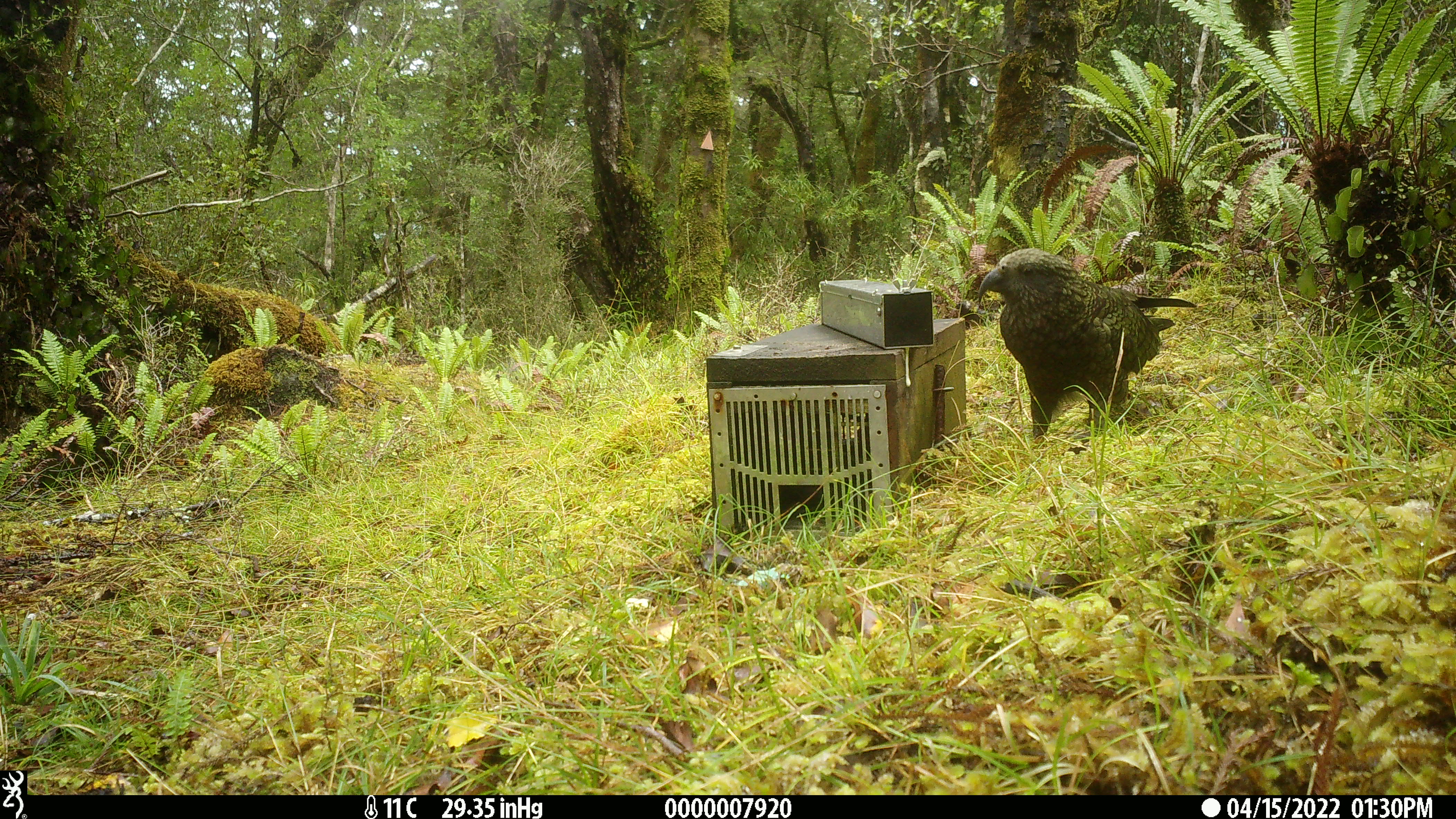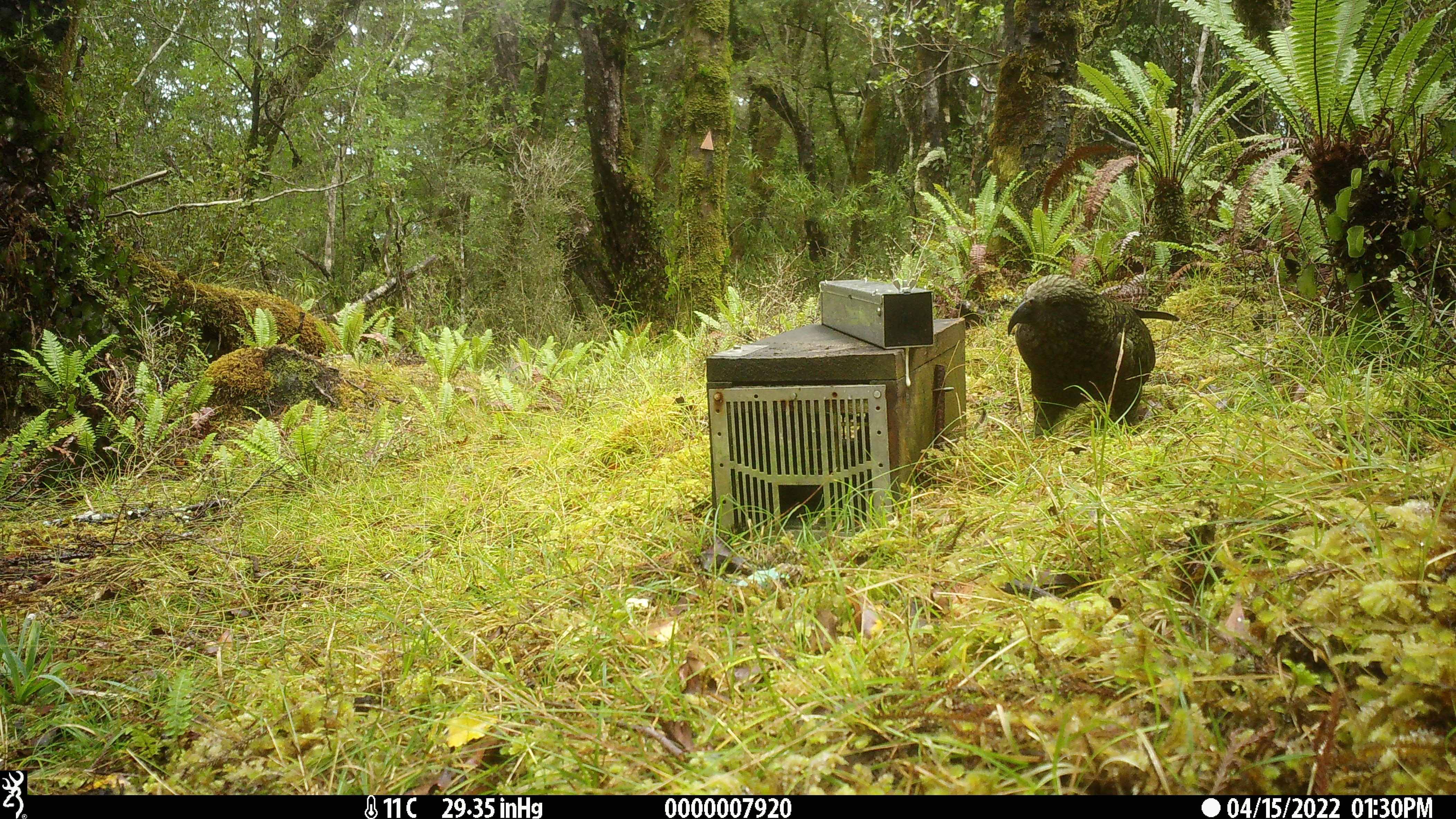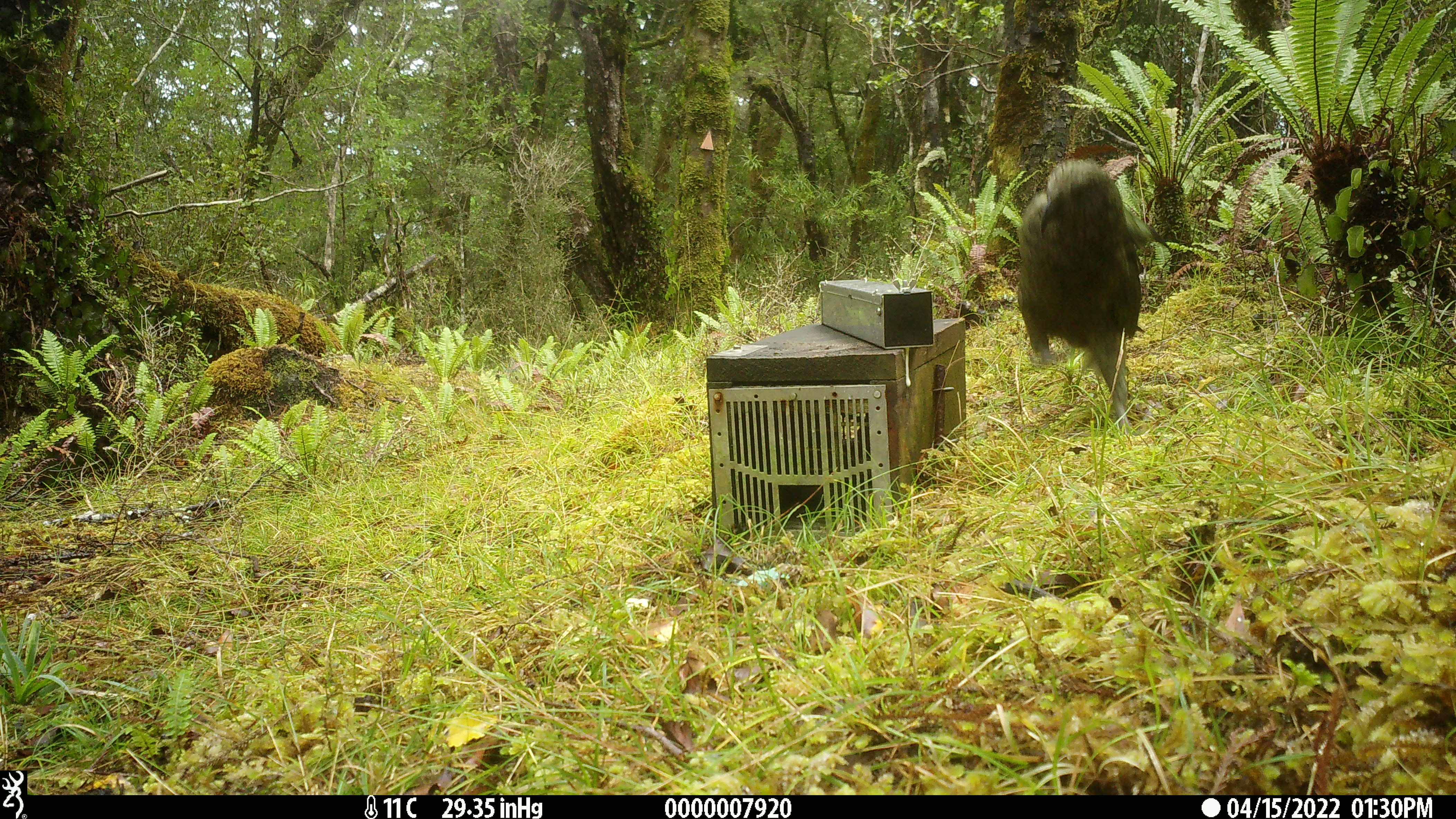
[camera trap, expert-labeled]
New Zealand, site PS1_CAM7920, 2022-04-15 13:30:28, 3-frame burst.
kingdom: Animalia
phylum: Chordata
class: Aves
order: Psittaciformes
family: Strigopidae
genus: Nestor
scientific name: Nestor notabilis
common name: kea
Kea (Nestor notabilis).